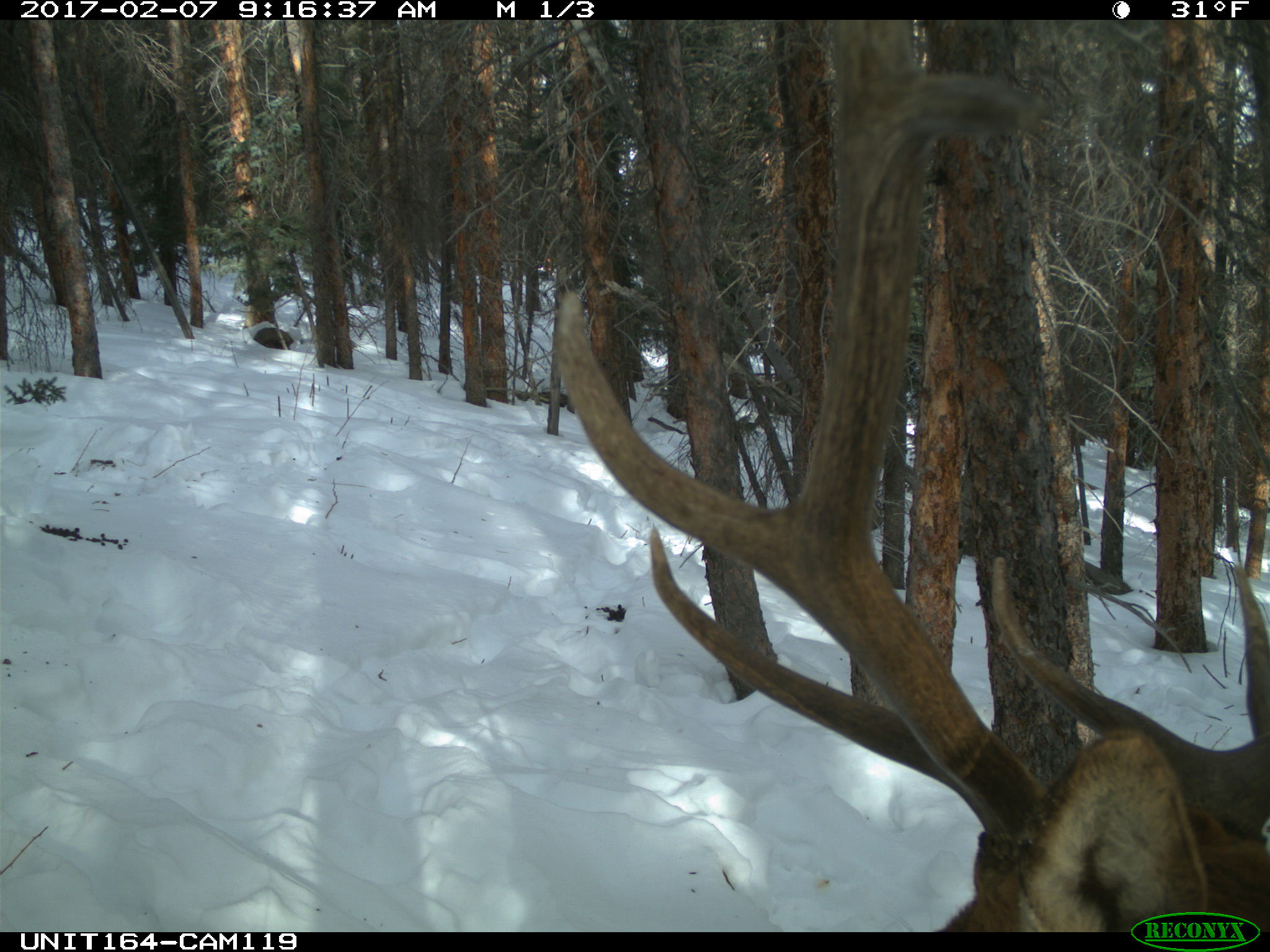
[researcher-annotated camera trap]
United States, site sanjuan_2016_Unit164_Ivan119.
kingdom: Animalia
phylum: Chordata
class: Mammalia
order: Artiodactyla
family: Cervidae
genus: Cervus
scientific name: Cervus elaphus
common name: red deer